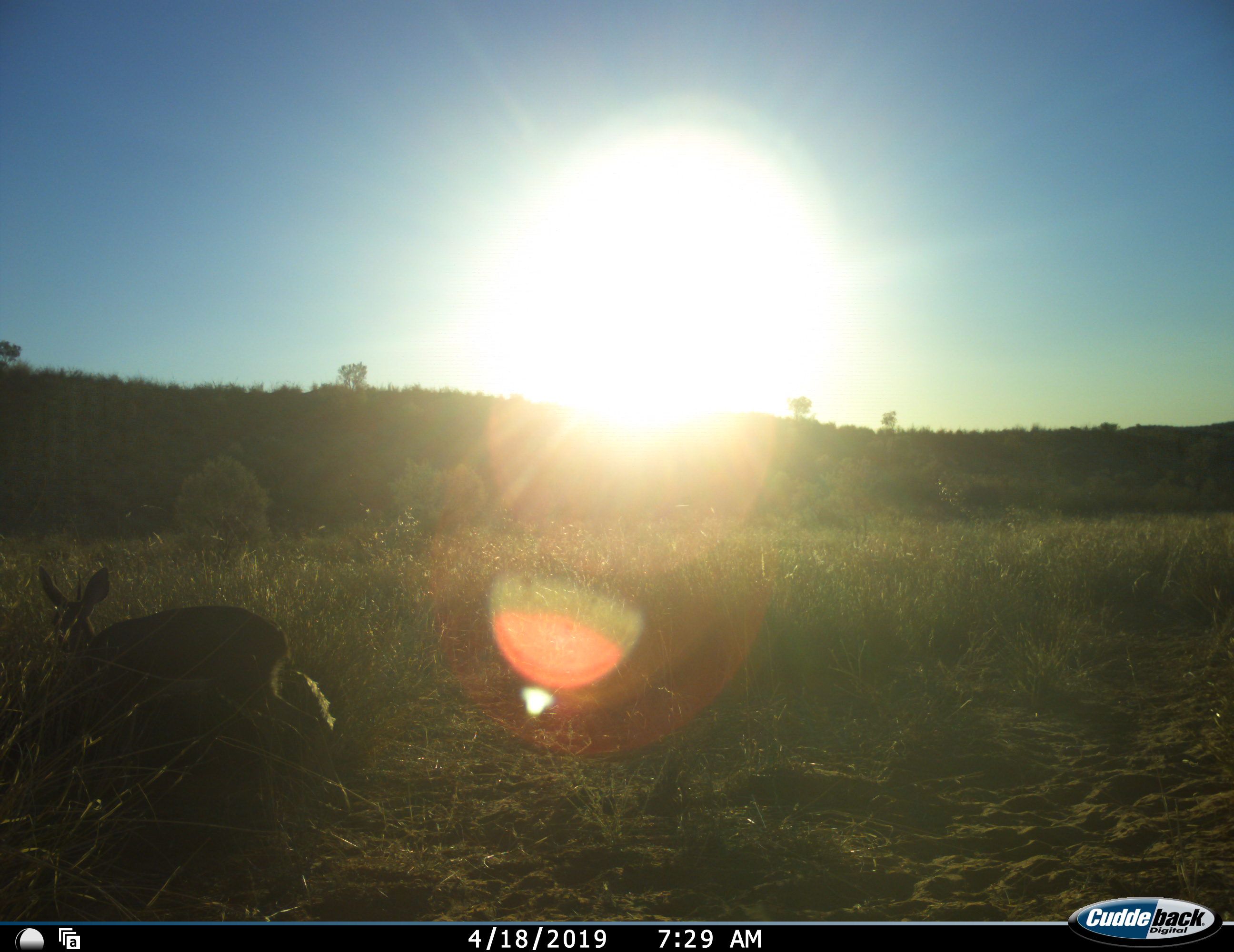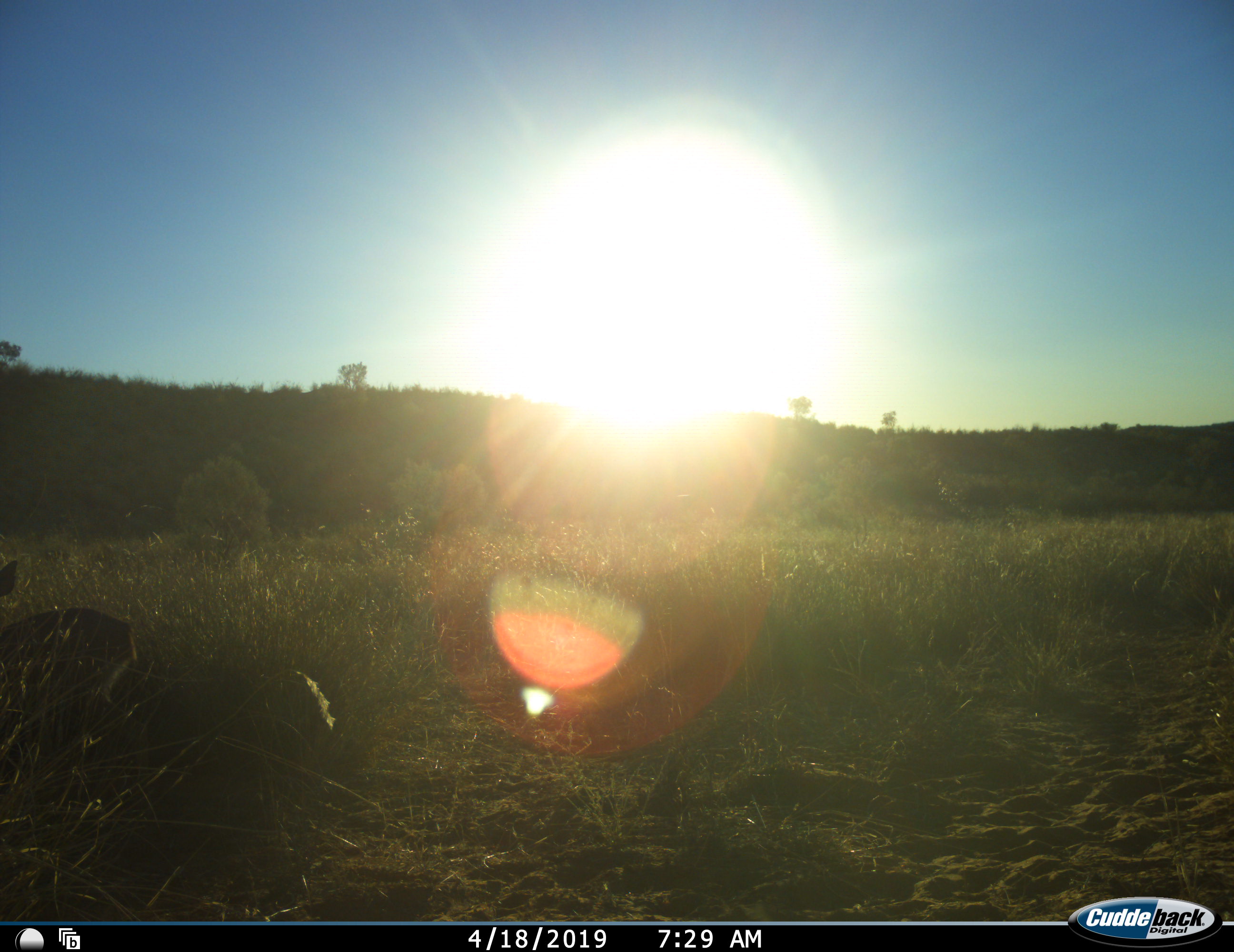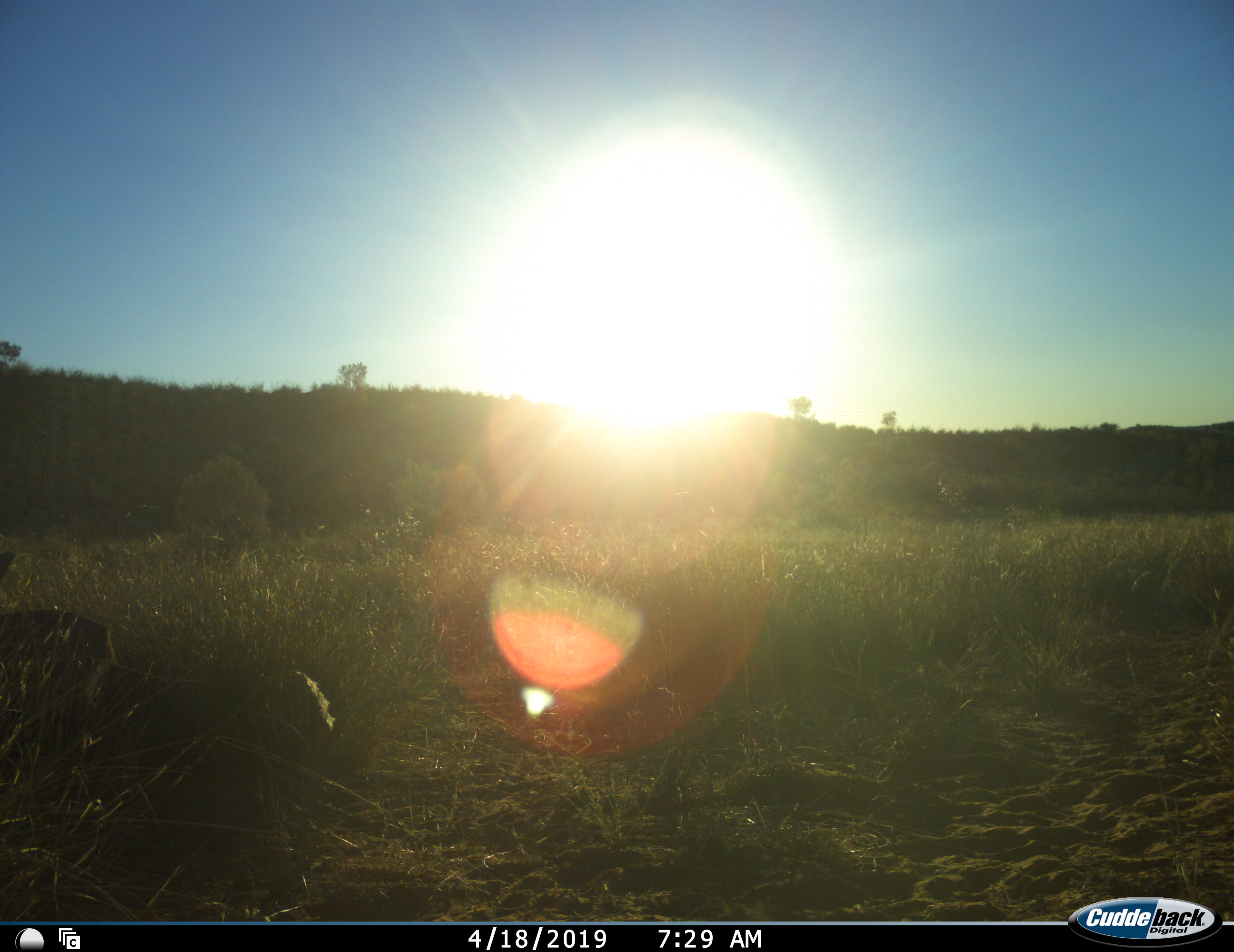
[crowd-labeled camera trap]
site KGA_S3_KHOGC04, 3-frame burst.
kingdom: Animalia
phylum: Chordata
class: Mammalia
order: Artiodactyla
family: Bovidae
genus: Raphicerus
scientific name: Raphicerus campestris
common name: steenbok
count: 1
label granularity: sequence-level